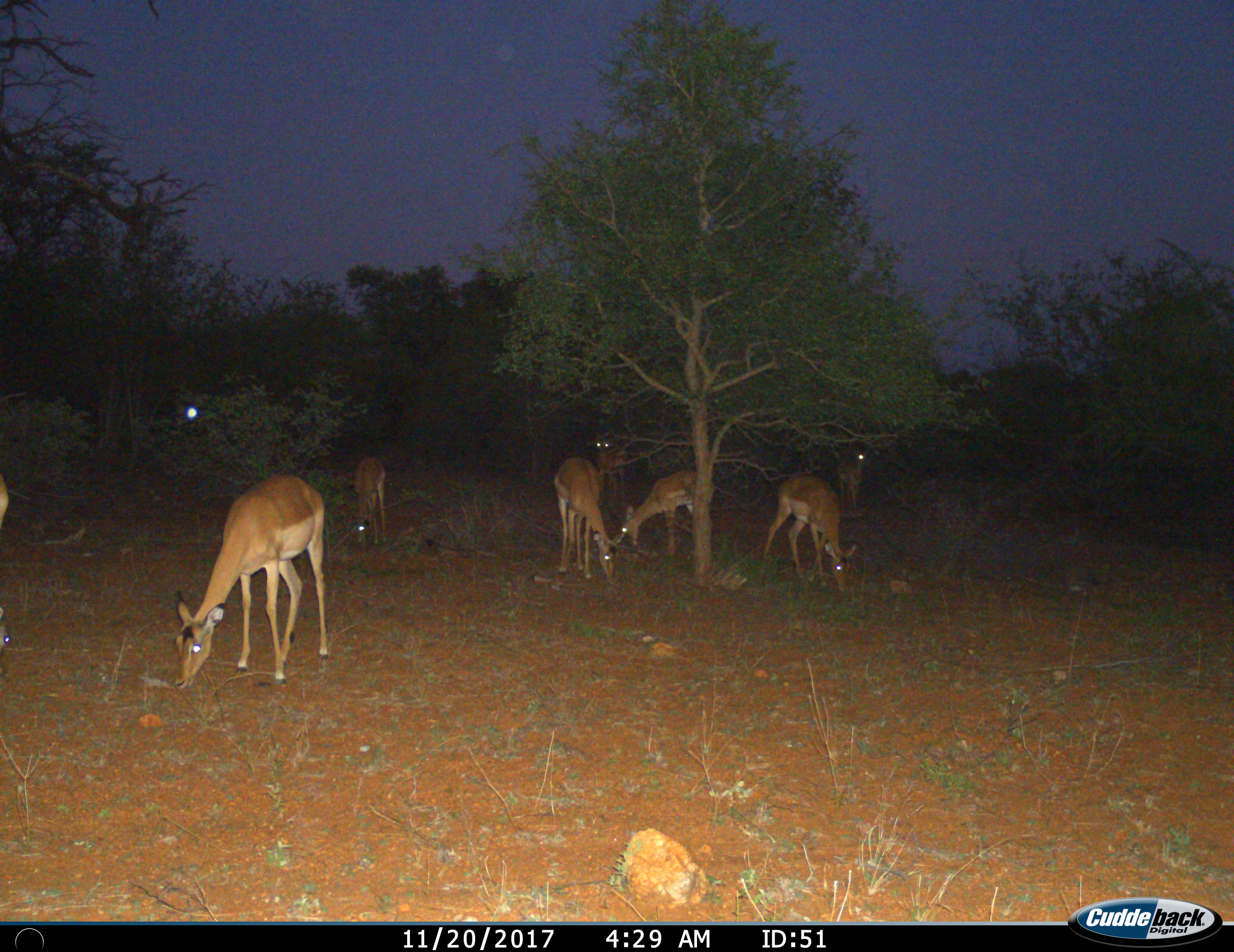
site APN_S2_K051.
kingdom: Animalia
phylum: Chordata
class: Mammalia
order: Artiodactyla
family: Bovidae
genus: Aepyceros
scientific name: Aepyceros melampus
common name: impala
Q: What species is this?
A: Impala (Aepyceros melampus).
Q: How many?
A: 8.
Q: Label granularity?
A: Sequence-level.